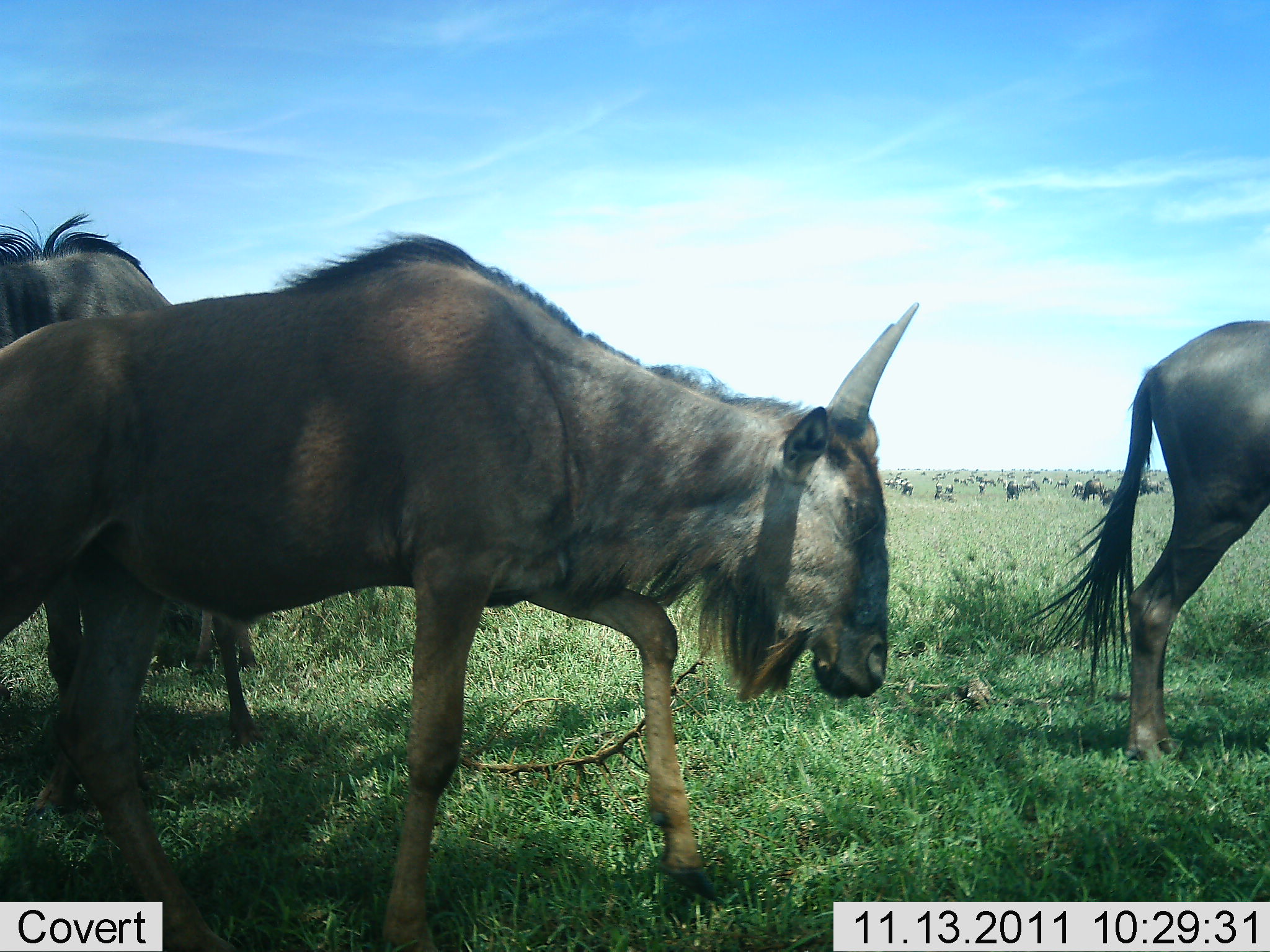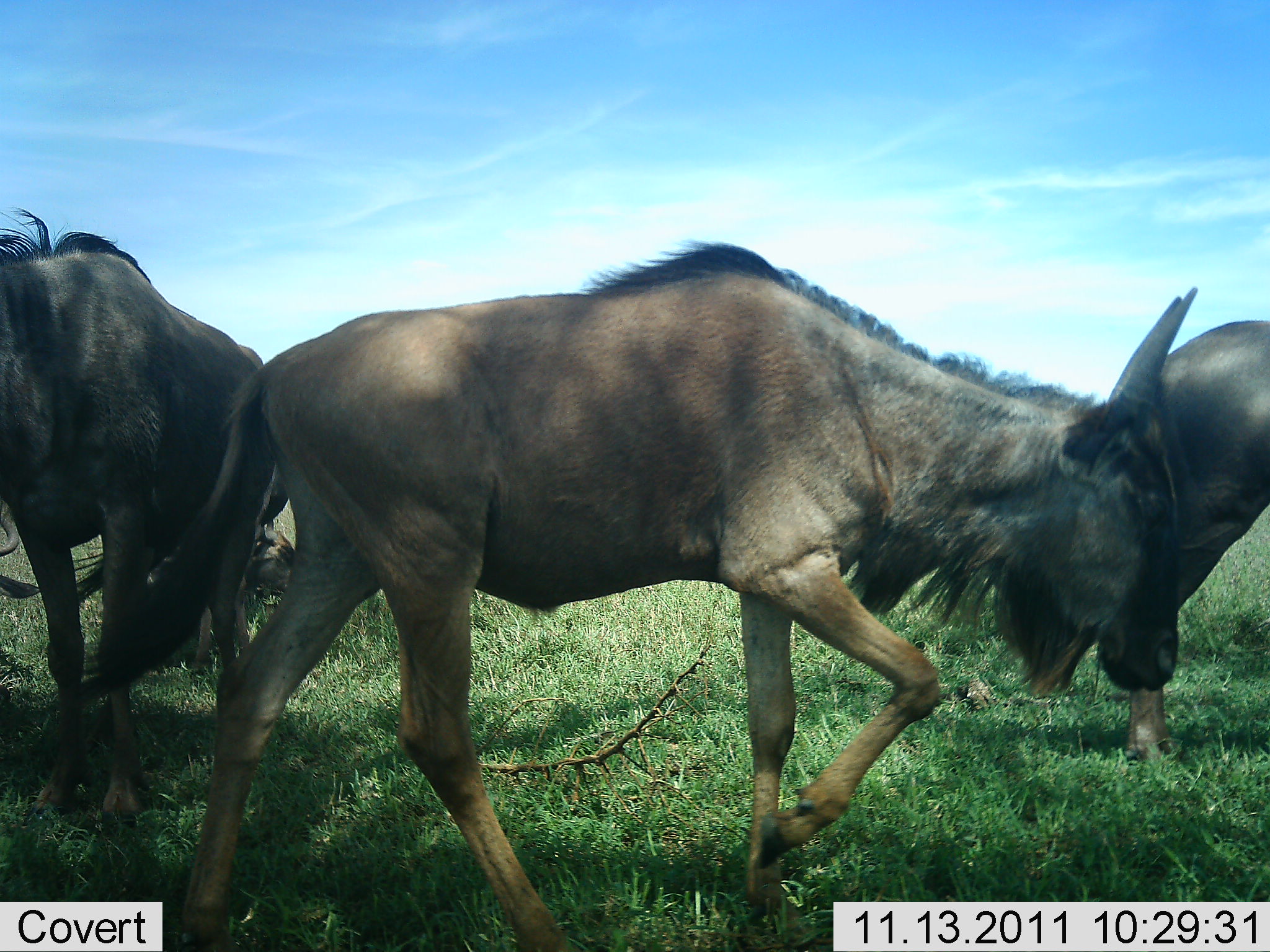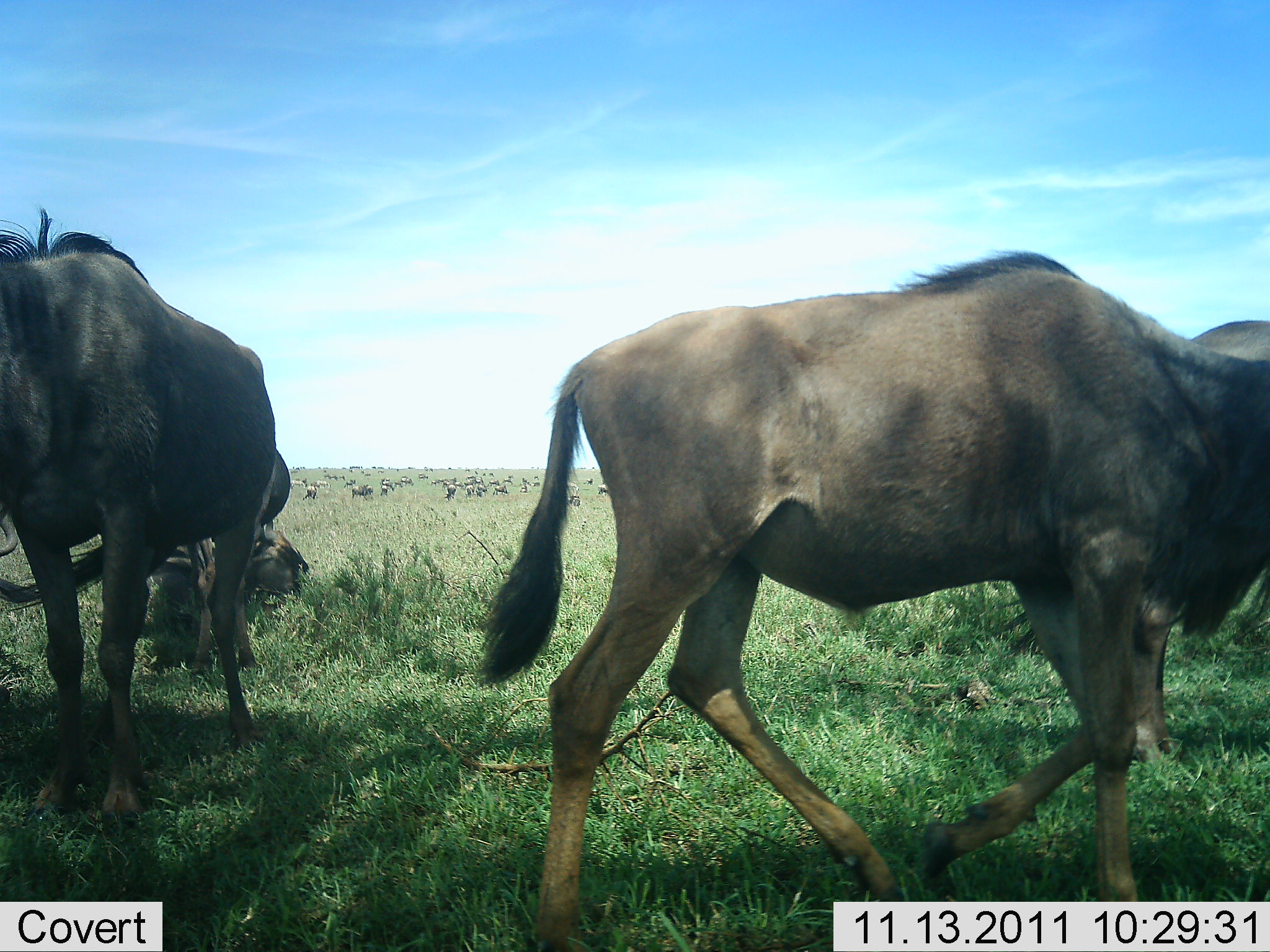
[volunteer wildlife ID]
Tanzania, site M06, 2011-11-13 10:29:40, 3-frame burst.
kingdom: Animalia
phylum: Chordata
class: Mammalia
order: Artiodactyla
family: Bovidae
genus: Connochaetes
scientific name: Connochaetes taurinus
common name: blue wildebeest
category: wildebeest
Wildebeest (blue wildebeest) (Connochaetes taurinus), count 4. Behavior (volunteer vote fractions): standing 62%, resting 44%, moving 81%, interacting 6%. Young present (vote fraction): 0%. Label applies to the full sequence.